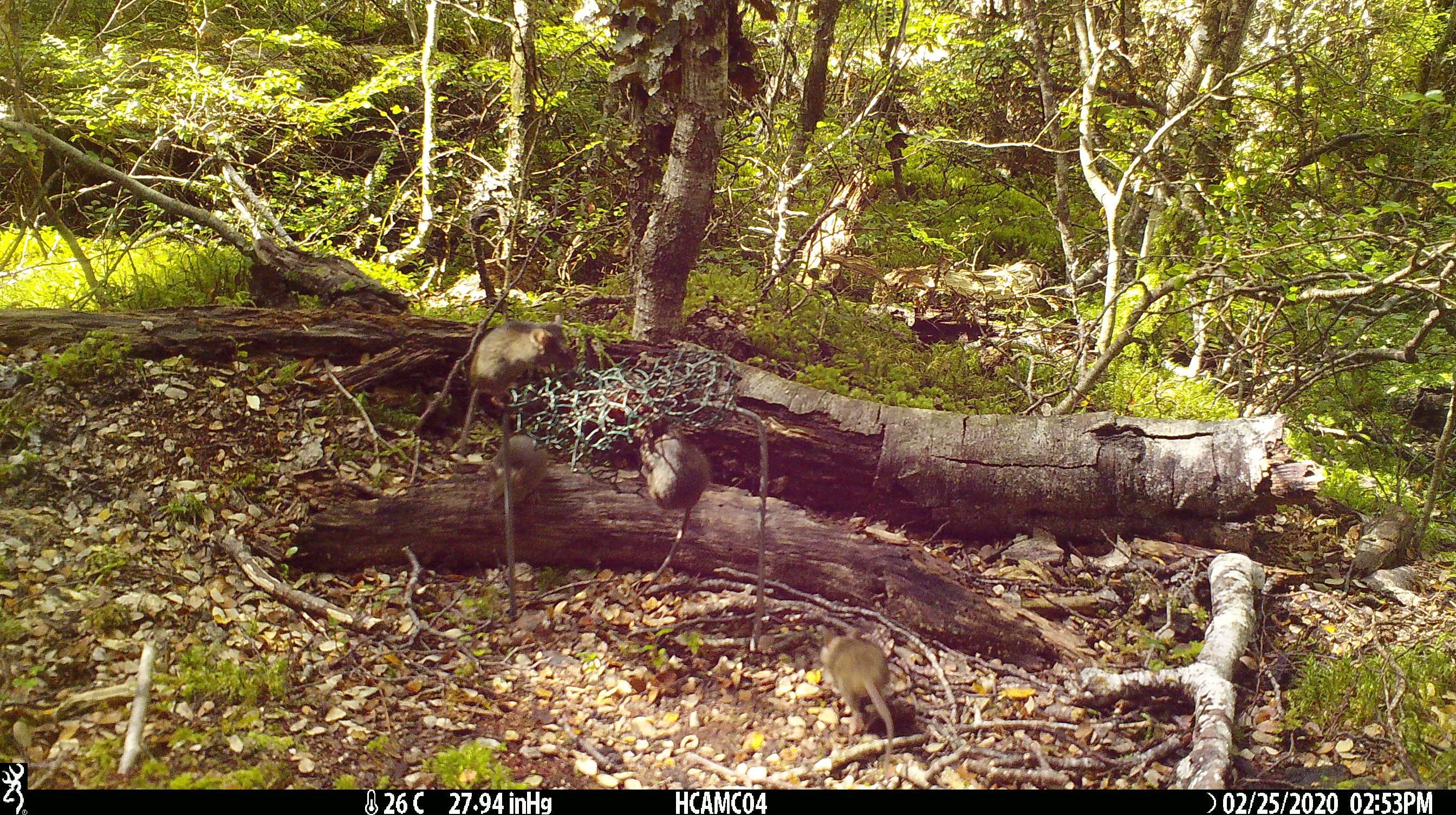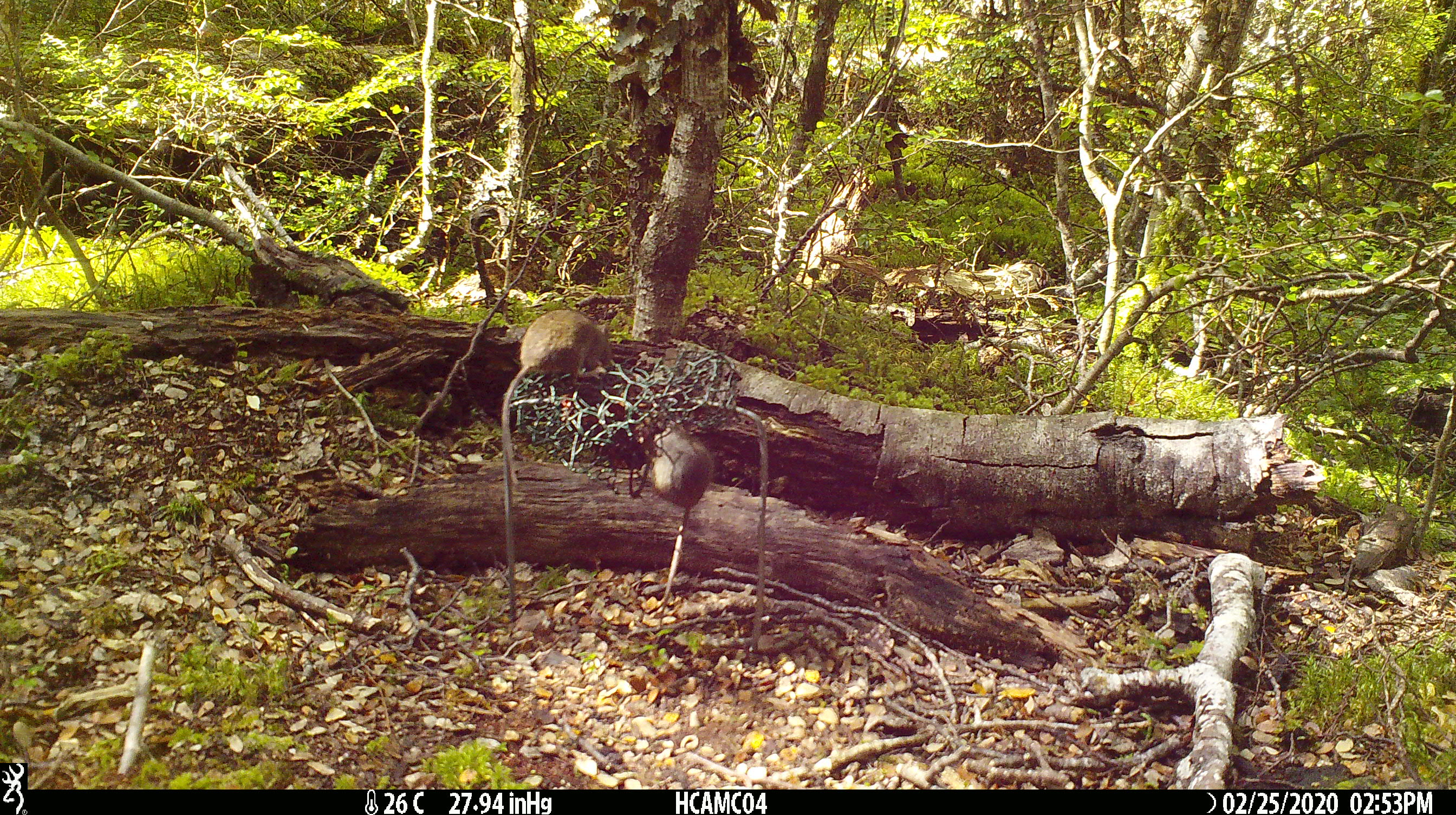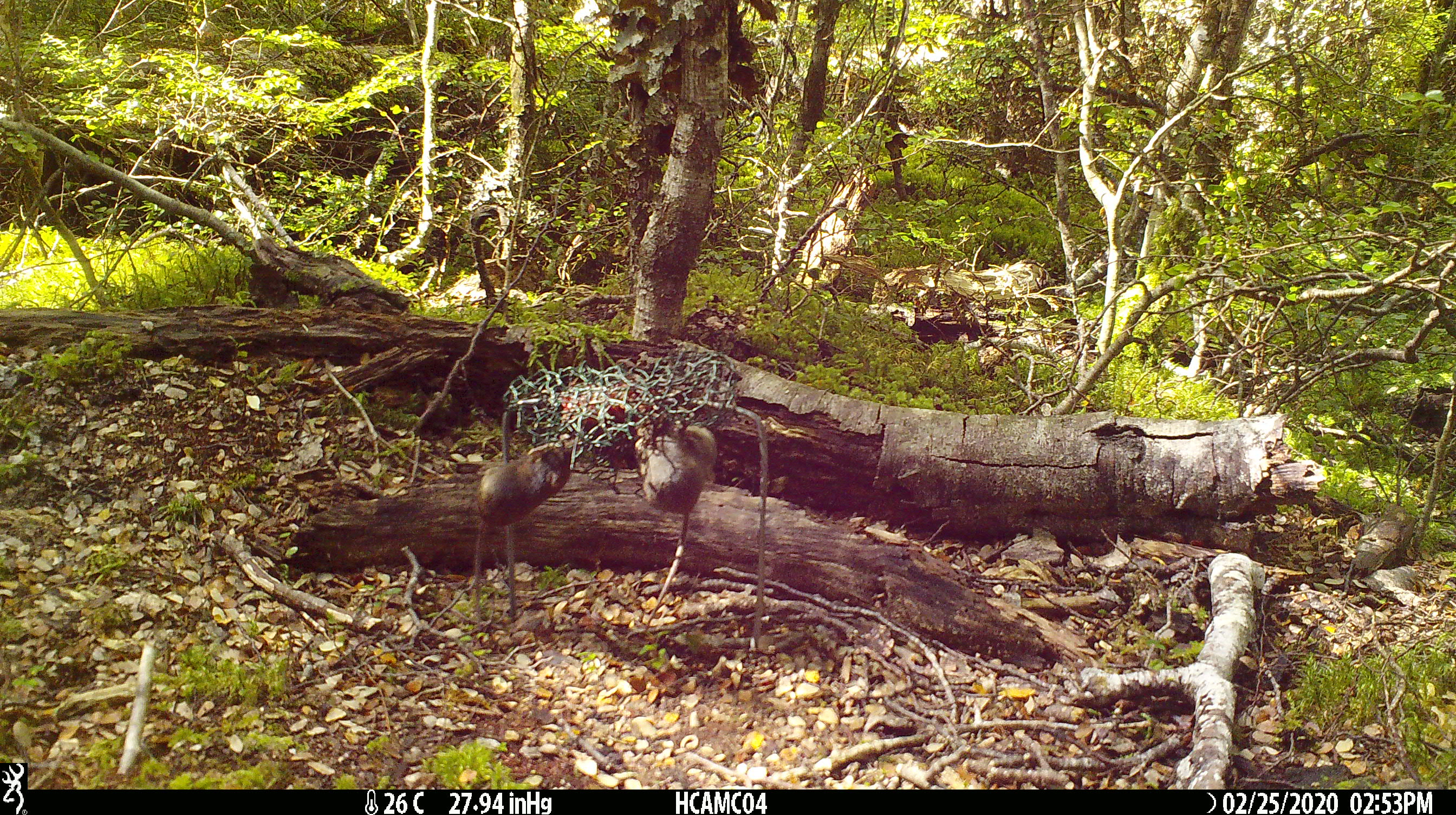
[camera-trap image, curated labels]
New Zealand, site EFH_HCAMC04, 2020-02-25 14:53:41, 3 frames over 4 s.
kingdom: Animalia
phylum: Chordata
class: Mammalia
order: Rodentia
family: Muridae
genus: Mus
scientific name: Mus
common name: mouse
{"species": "mouse (Mus)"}